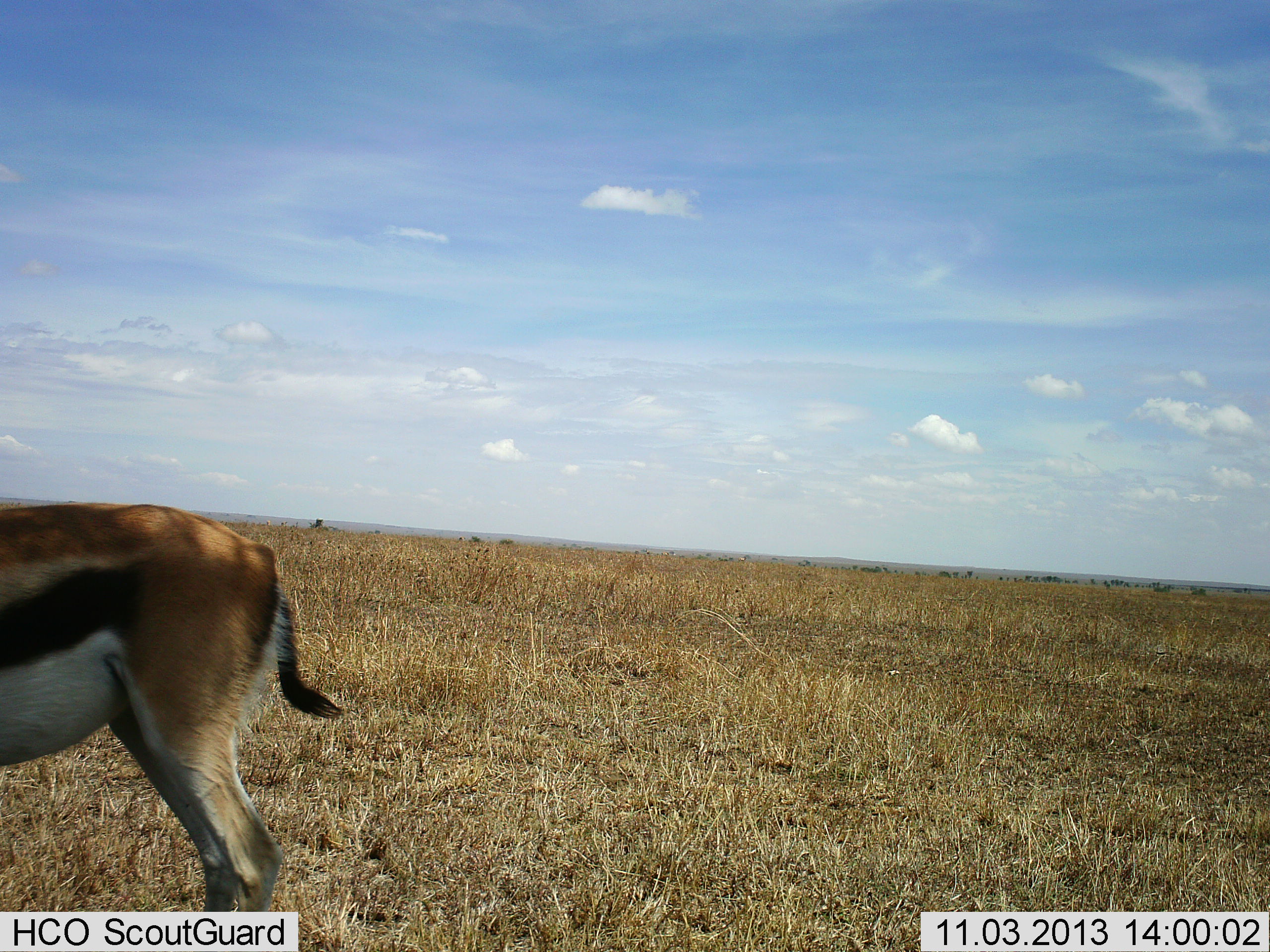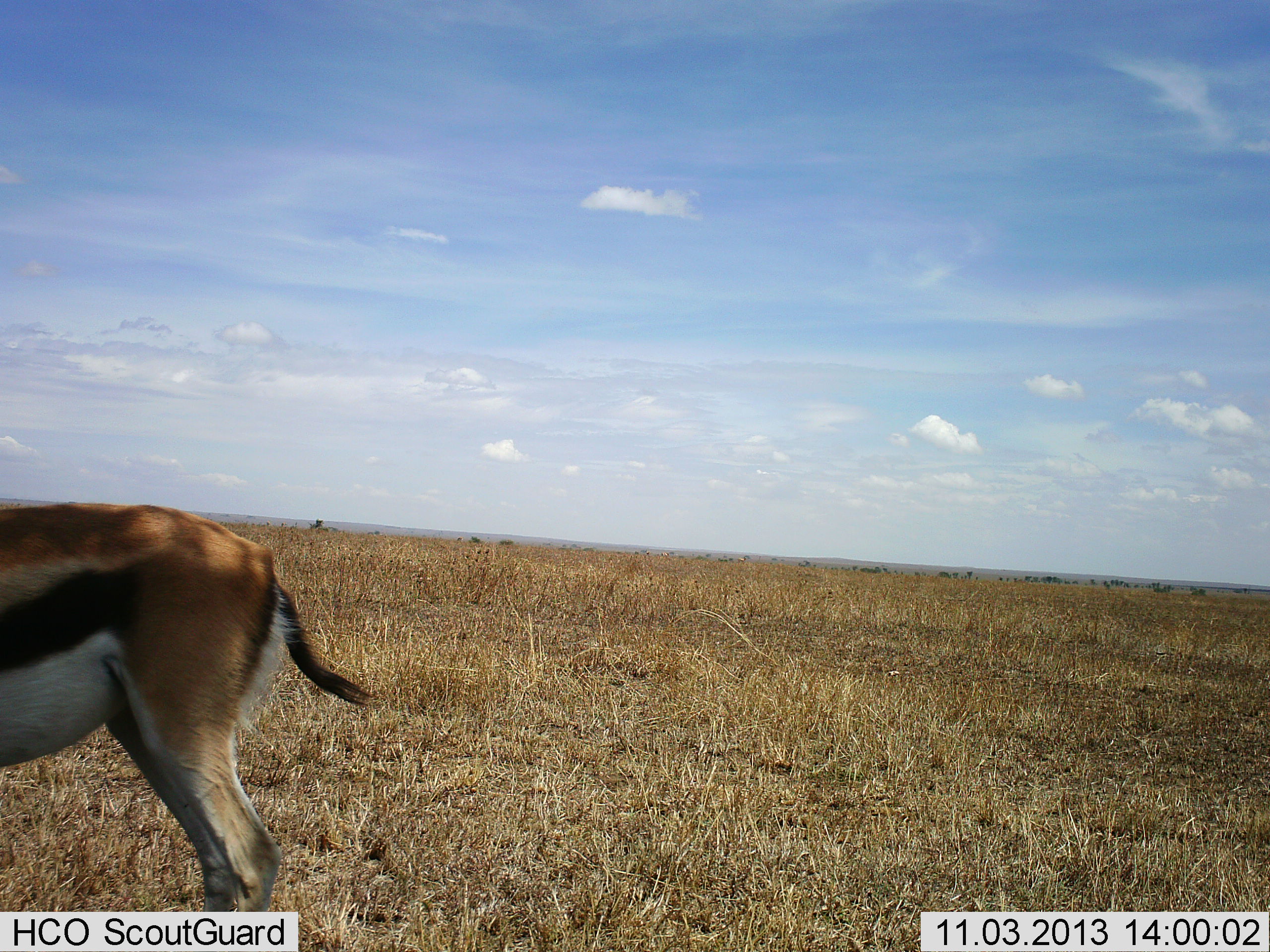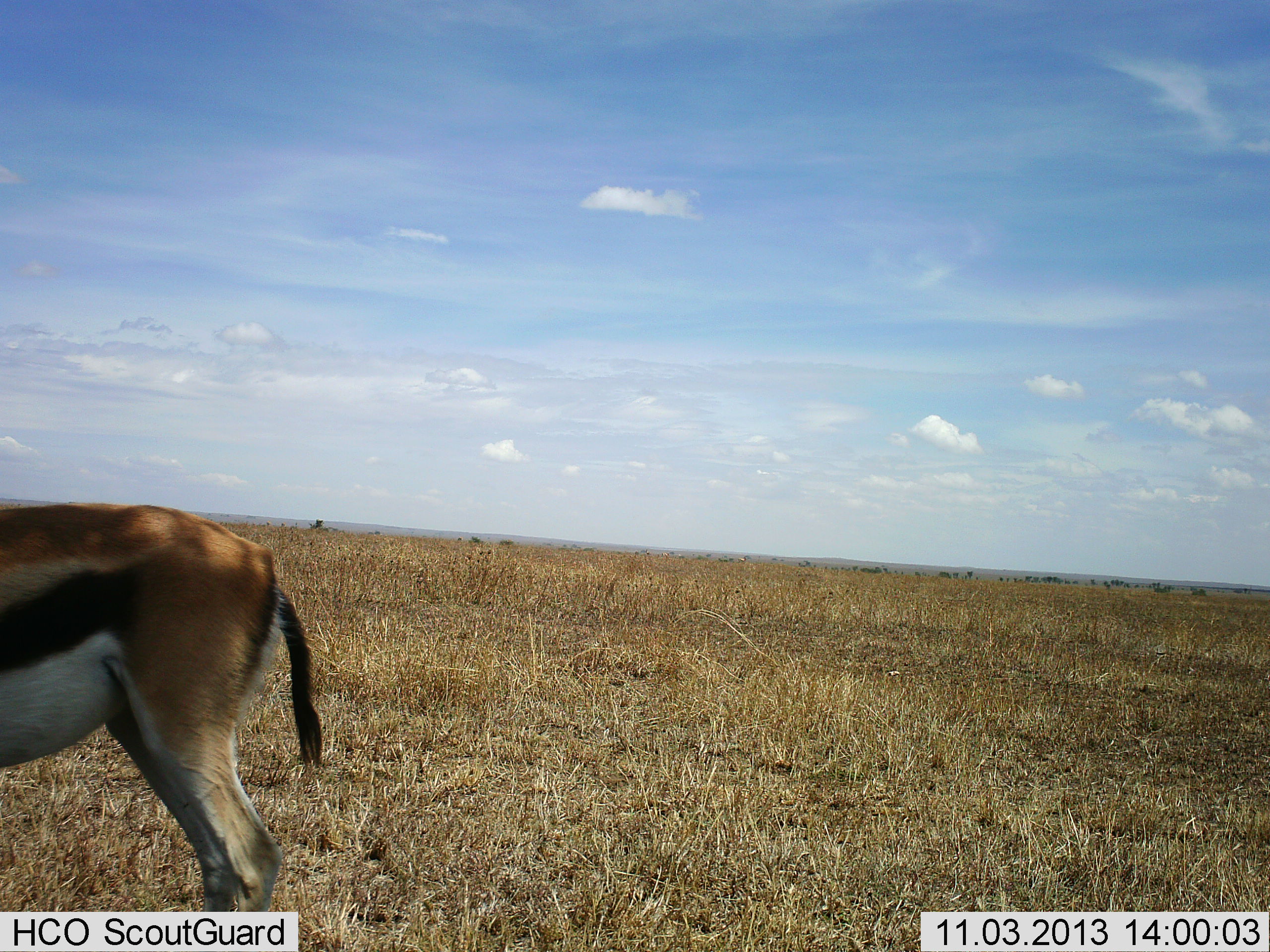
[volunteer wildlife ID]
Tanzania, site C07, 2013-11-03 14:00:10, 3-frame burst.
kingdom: Animalia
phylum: Chordata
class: Mammalia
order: Artiodactyla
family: Bovidae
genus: Eudorcas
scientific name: Eudorcas thomsonii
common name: thomson's gazelle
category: gazellethomsons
Gazellethomsons (thomson's gazelle) (Eudorcas thomsonii), count 1. Behavior (volunteer vote fractions): standing 90%, resting 0%, moving 10%, interacting 0%. Young present (vote fraction): 0%. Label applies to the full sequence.